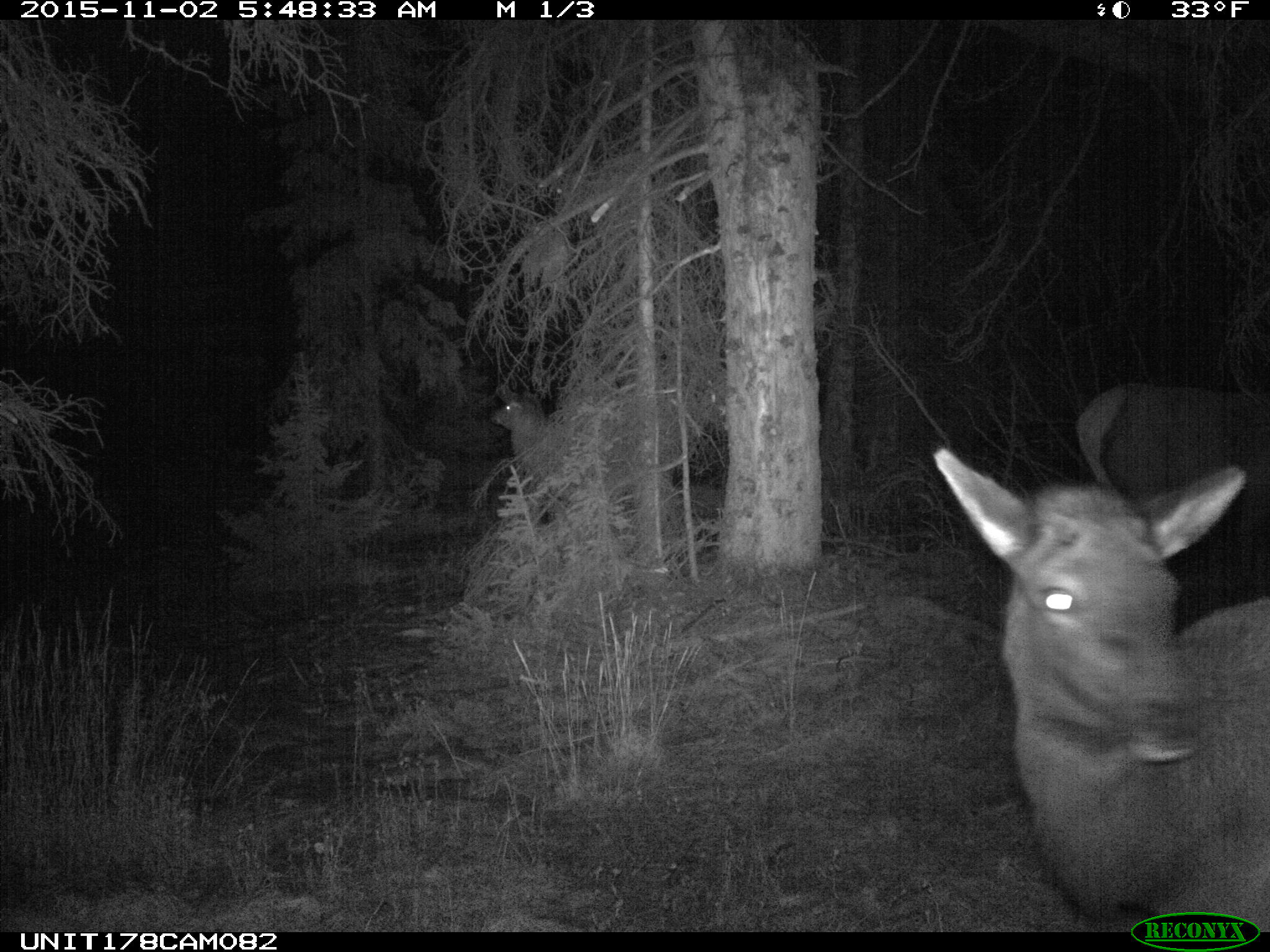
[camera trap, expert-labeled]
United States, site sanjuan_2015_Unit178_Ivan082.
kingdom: Animalia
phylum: Chordata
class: Mammalia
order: Artiodactyla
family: Cervidae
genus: Cervus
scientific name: Cervus elaphus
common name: red deer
Cervus elaphus (red deer).